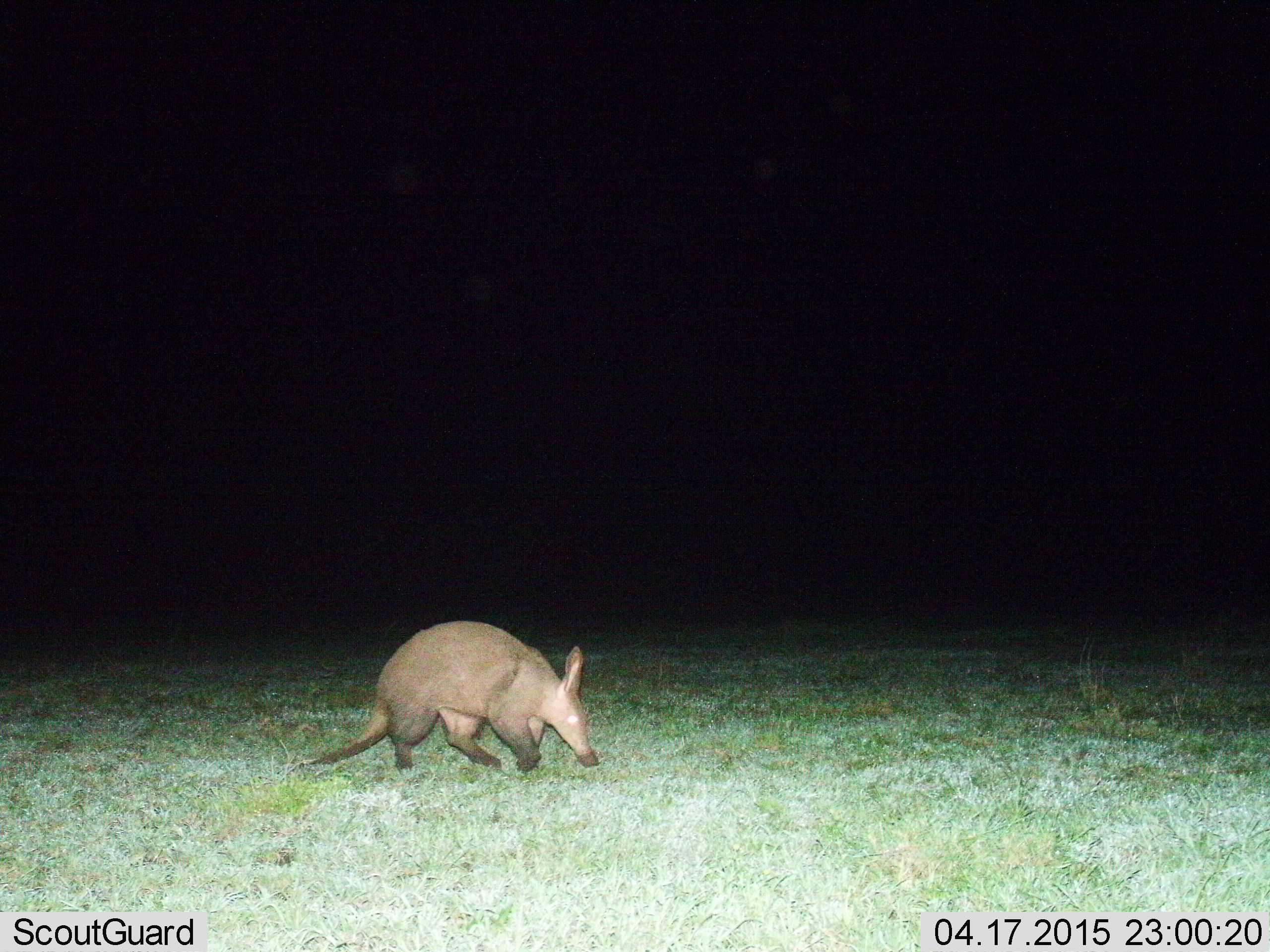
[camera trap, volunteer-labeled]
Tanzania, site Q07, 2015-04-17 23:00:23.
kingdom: Animalia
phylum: Chordata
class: Mammalia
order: Tubulidentata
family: Orycteropodidae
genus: Orycteropus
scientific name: Orycteropus afer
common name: aardvark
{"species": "aardvark (Orycteropus afer)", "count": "1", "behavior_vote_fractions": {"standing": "10%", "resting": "0%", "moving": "90%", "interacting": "0%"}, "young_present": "0%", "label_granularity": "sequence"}